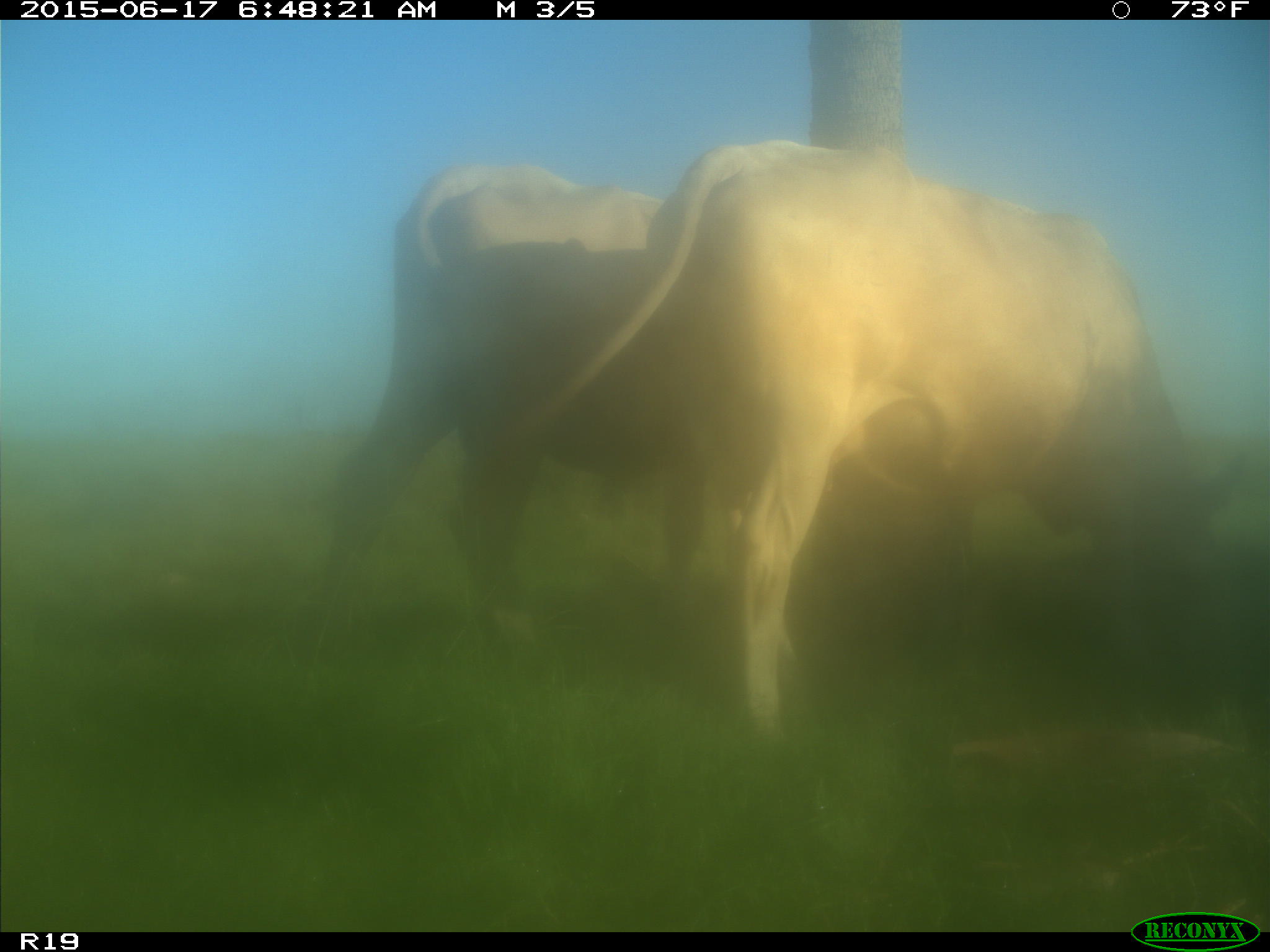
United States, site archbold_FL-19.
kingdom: Animalia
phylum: Chordata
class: Mammalia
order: Artiodactyla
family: Bovidae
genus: Bos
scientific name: Bos taurus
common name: domestic cow